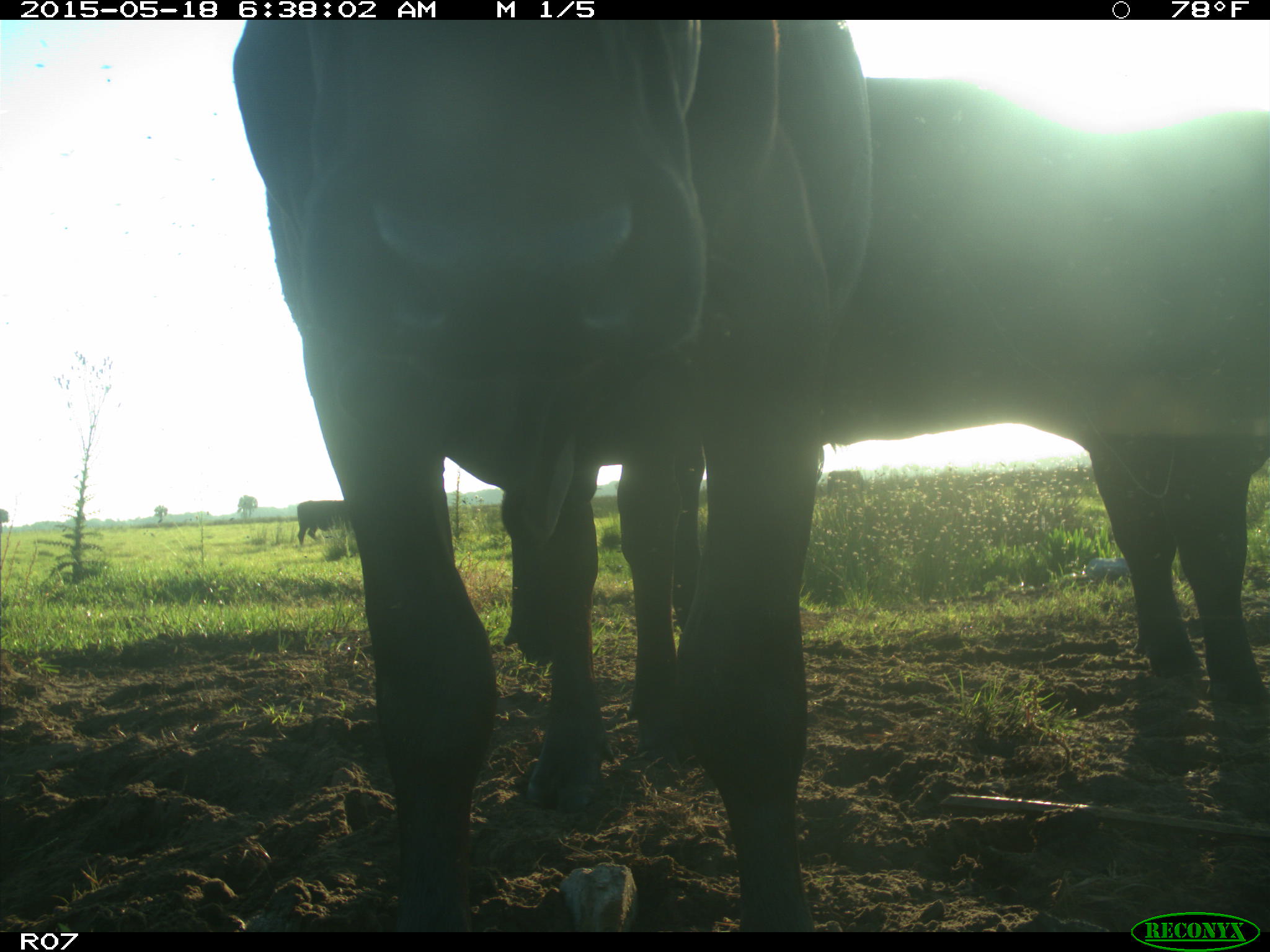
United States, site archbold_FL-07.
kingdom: Animalia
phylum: Chordata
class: Mammalia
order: Artiodactyla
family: Bovidae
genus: Bos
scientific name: Bos taurus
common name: domestic cow